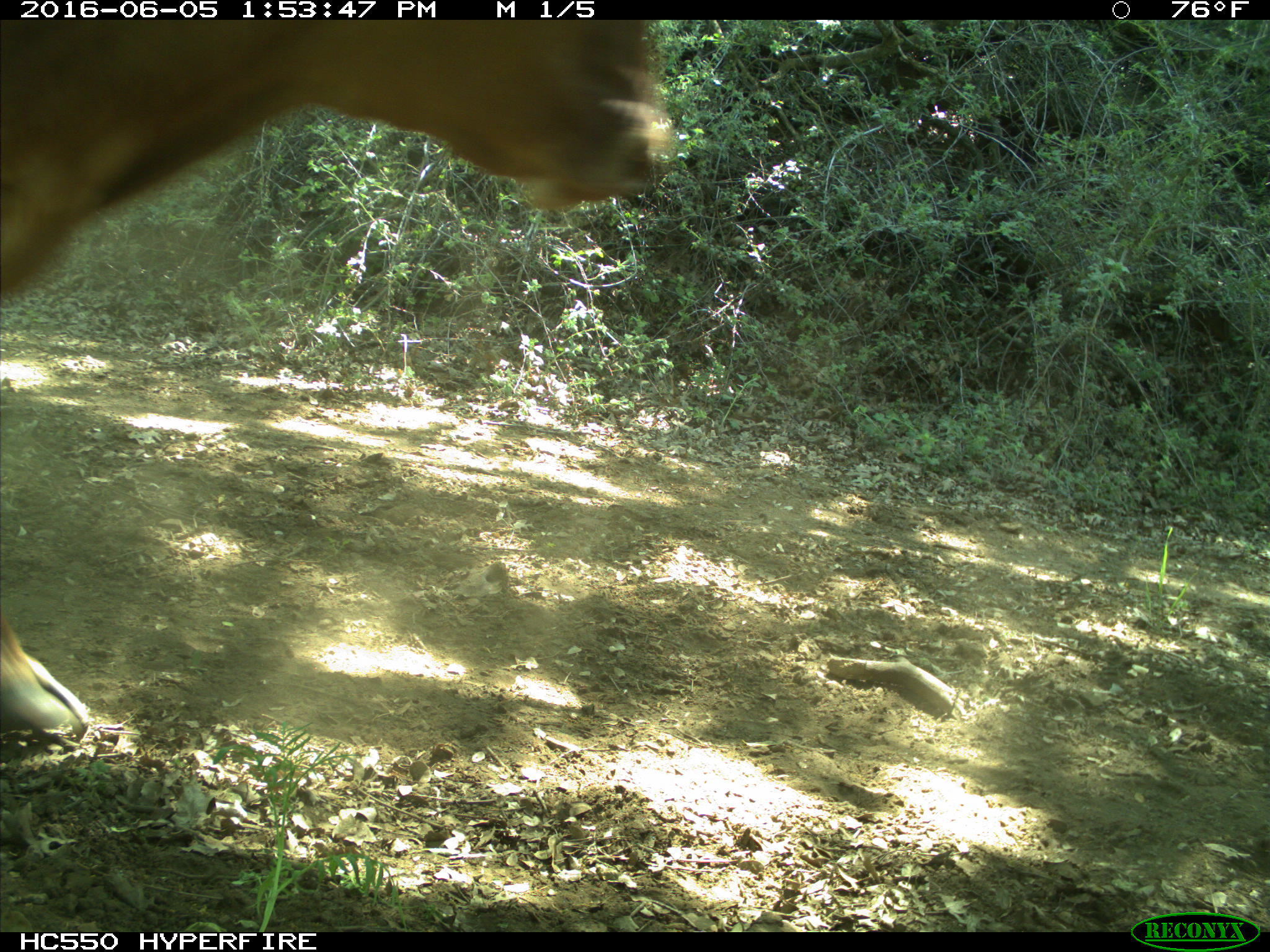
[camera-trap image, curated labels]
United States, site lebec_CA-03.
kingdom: Animalia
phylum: Chordata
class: Mammalia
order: Artiodactyla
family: Bovidae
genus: Bos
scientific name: Bos taurus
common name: domestic cow